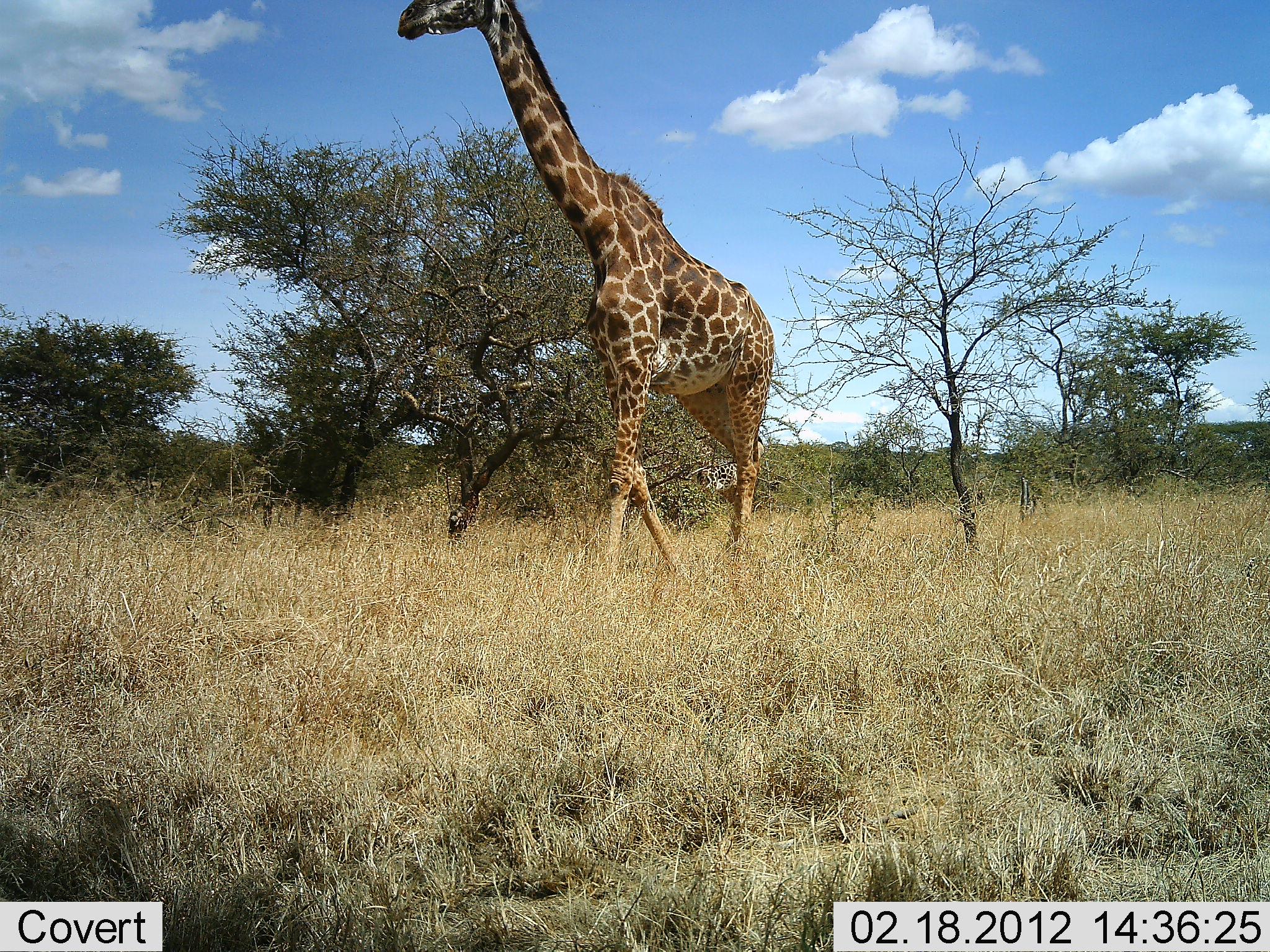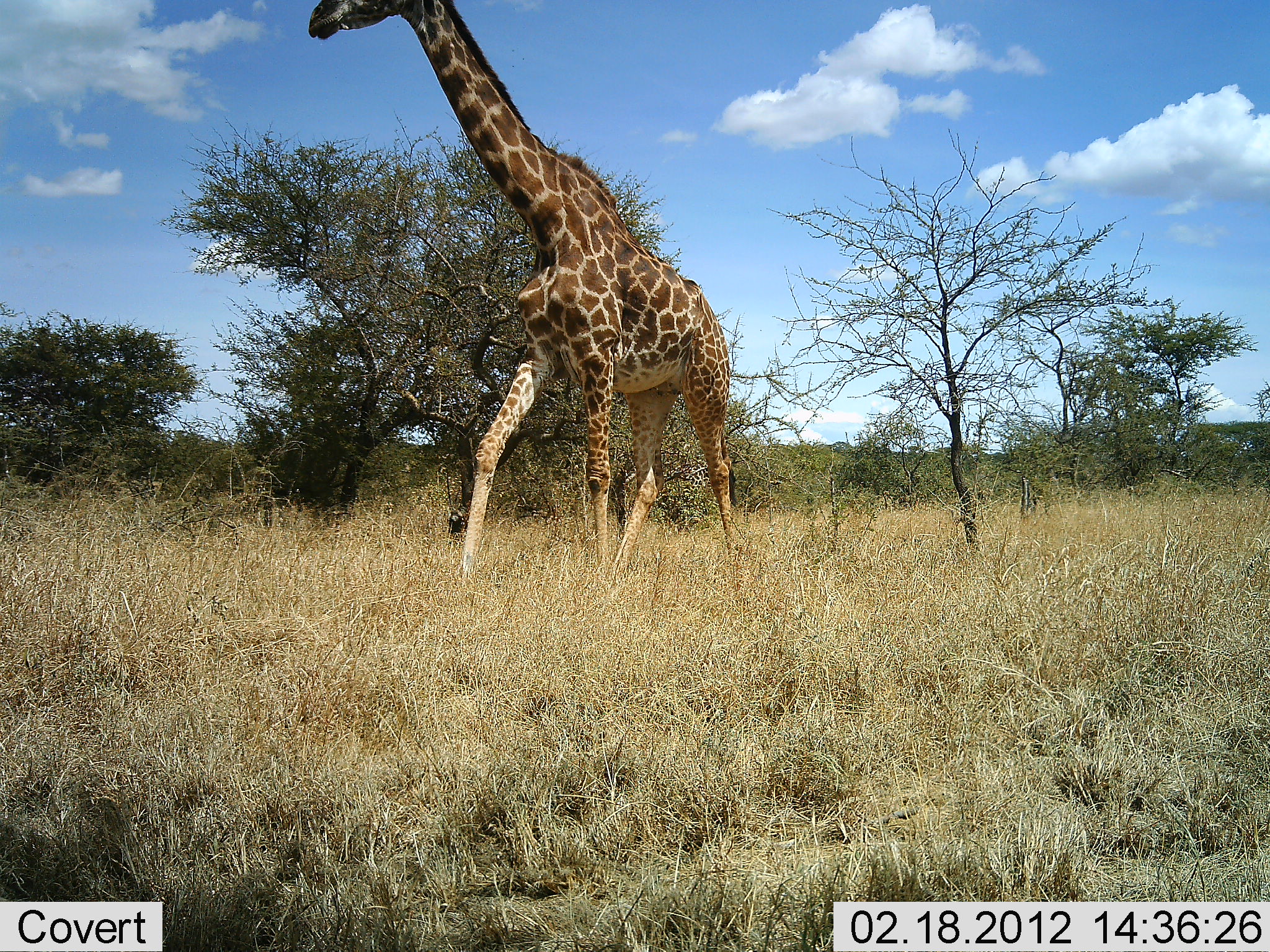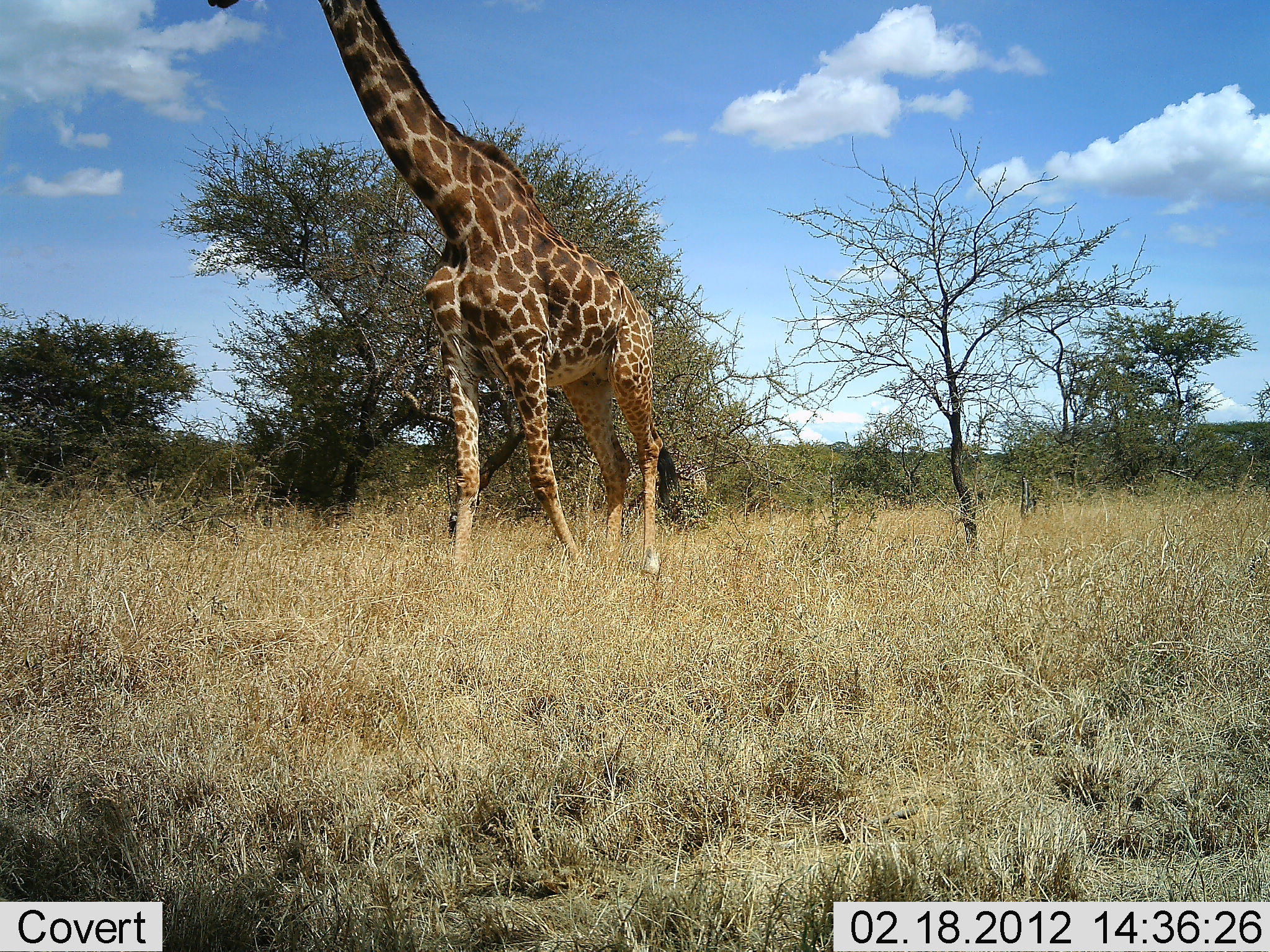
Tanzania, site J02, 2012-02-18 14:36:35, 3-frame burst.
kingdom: Animalia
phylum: Chordata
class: Mammalia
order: Artiodactyla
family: Giraffidae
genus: Giraffa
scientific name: Giraffa camelopardalis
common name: giraffe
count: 1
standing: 7%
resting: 0%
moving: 100%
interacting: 0%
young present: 0%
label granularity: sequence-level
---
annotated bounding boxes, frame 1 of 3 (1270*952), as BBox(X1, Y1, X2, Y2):
animal: BBox(395, 0, 777, 598); BBox(681, 440, 756, 525)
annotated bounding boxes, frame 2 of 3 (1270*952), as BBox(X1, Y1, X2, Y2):
animal: BBox(308, 0, 742, 589); BBox(671, 459, 730, 540)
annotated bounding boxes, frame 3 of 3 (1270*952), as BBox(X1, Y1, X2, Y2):
animal: BBox(207, 0, 685, 588); BBox(652, 455, 710, 544)